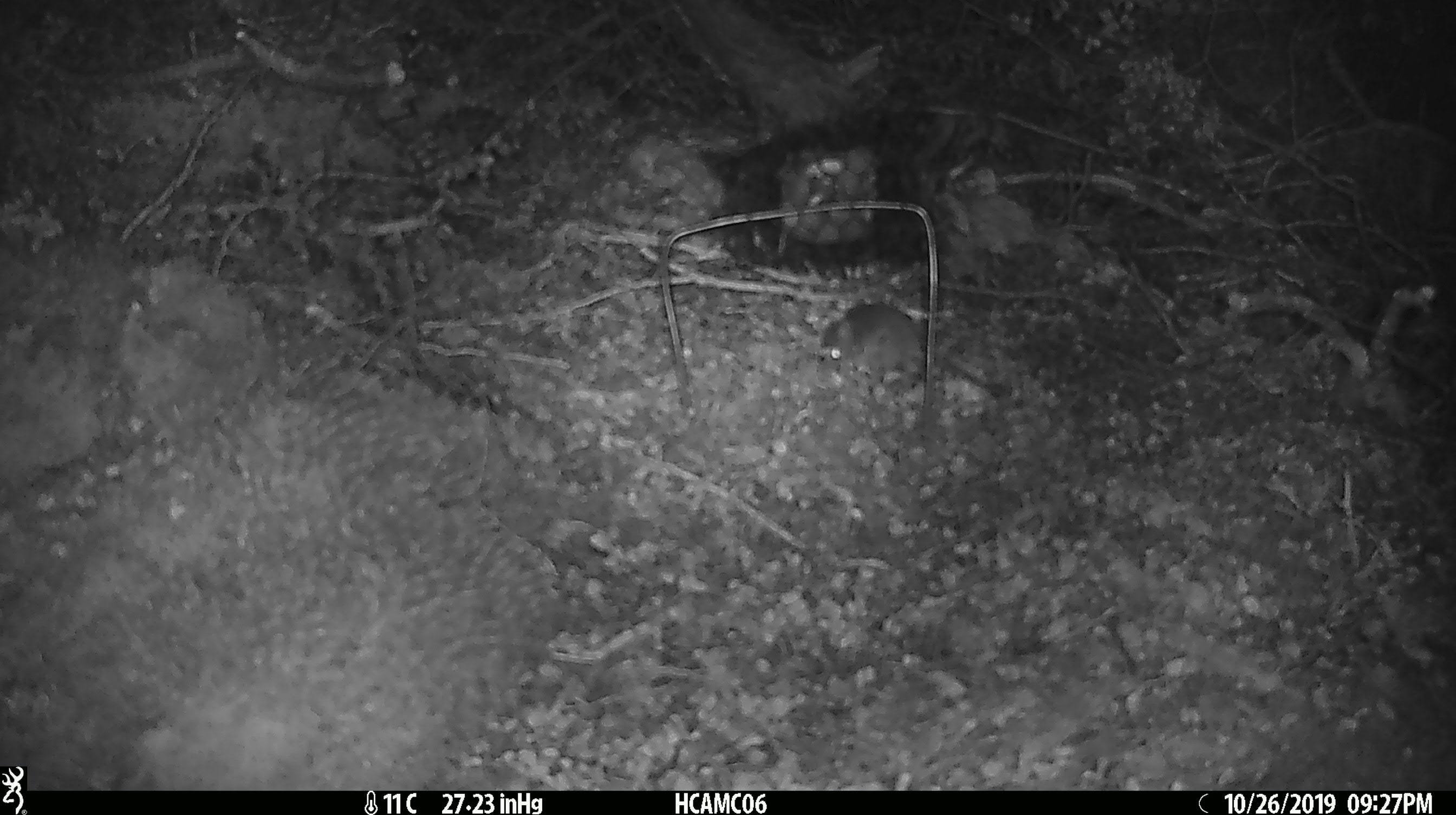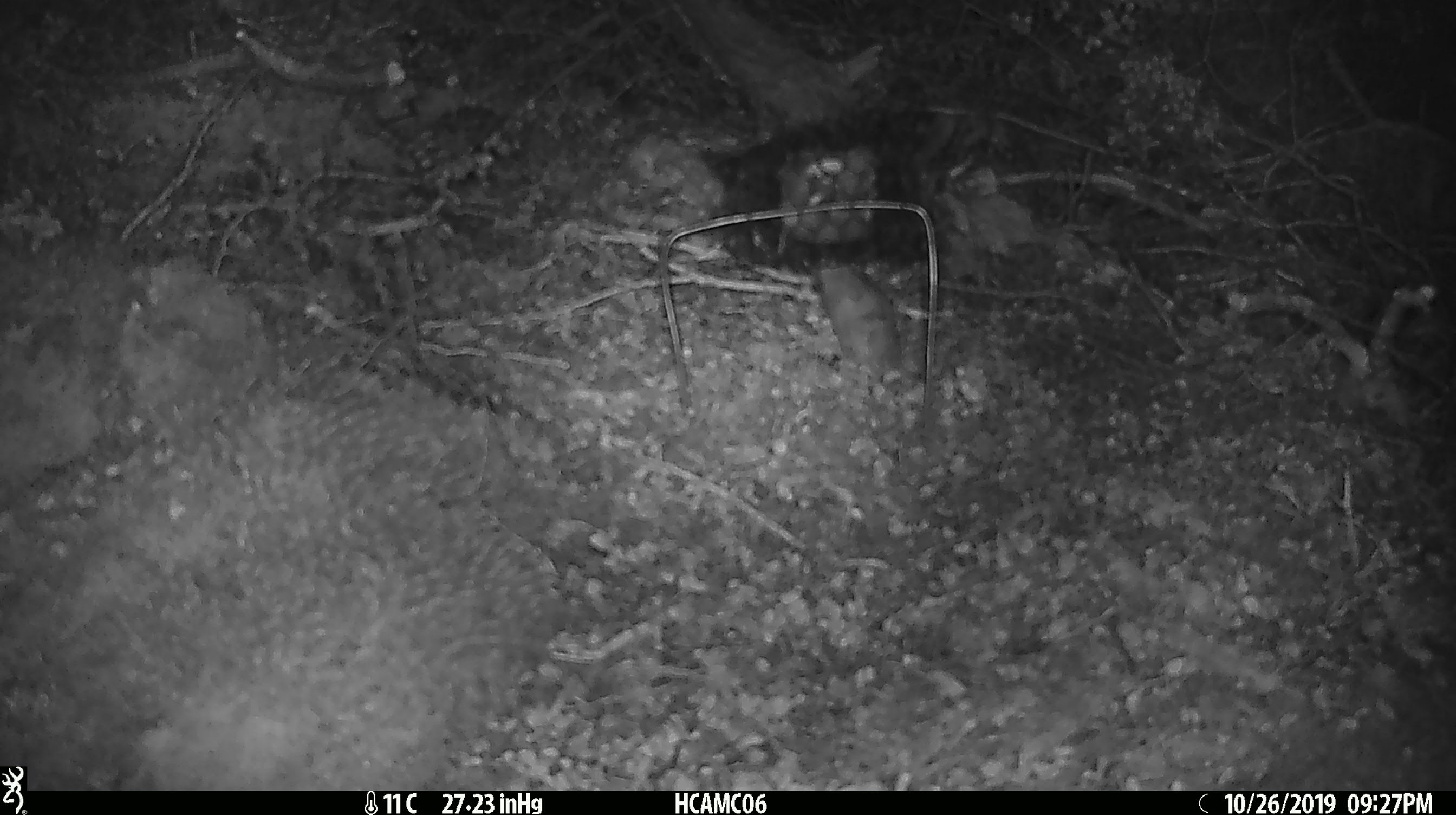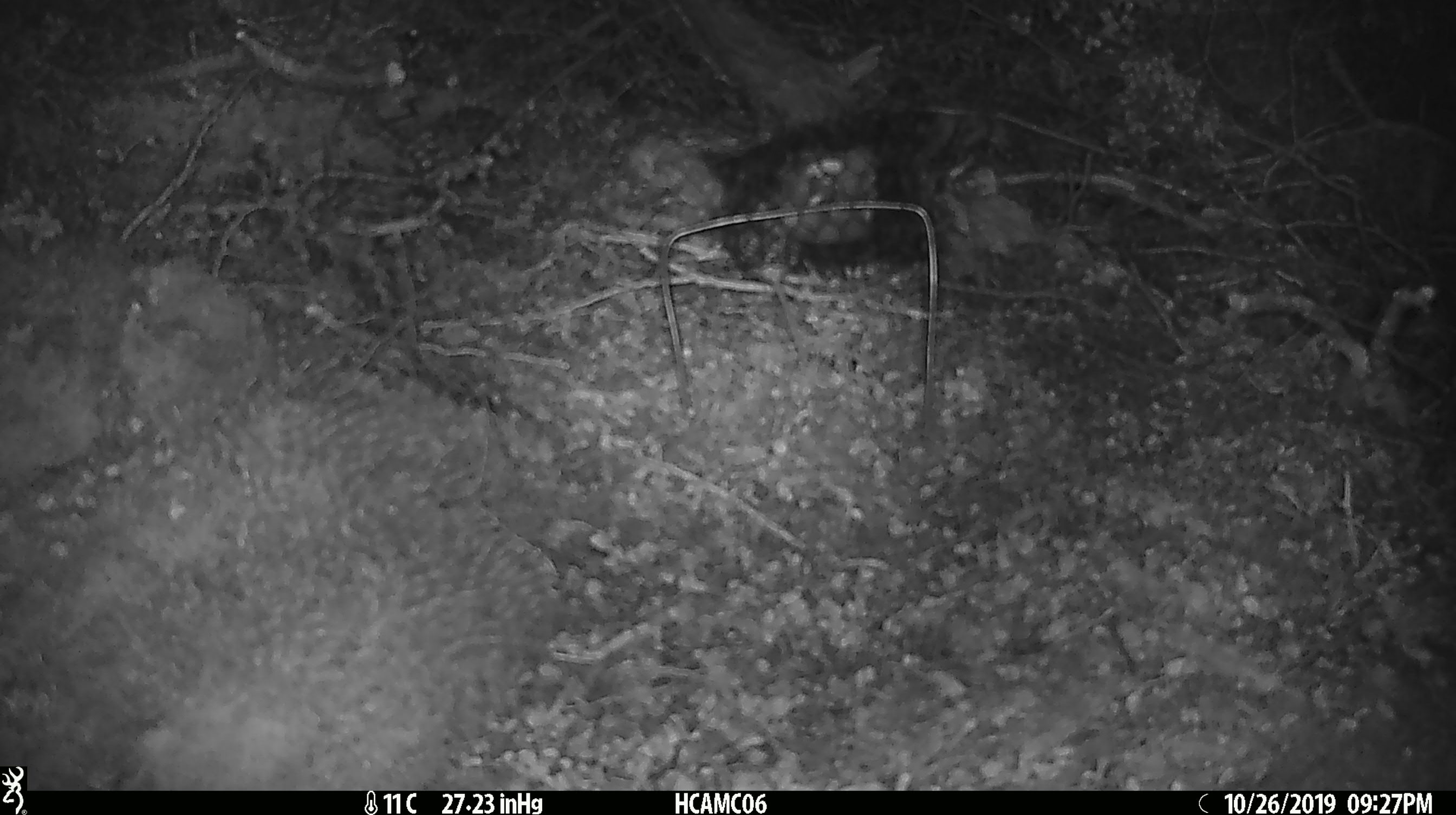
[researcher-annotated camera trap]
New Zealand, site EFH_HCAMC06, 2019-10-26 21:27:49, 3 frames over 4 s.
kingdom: Animalia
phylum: Chordata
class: Mammalia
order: Rodentia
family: Muridae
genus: Mus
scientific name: Mus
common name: mouse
Mouse (Mus).